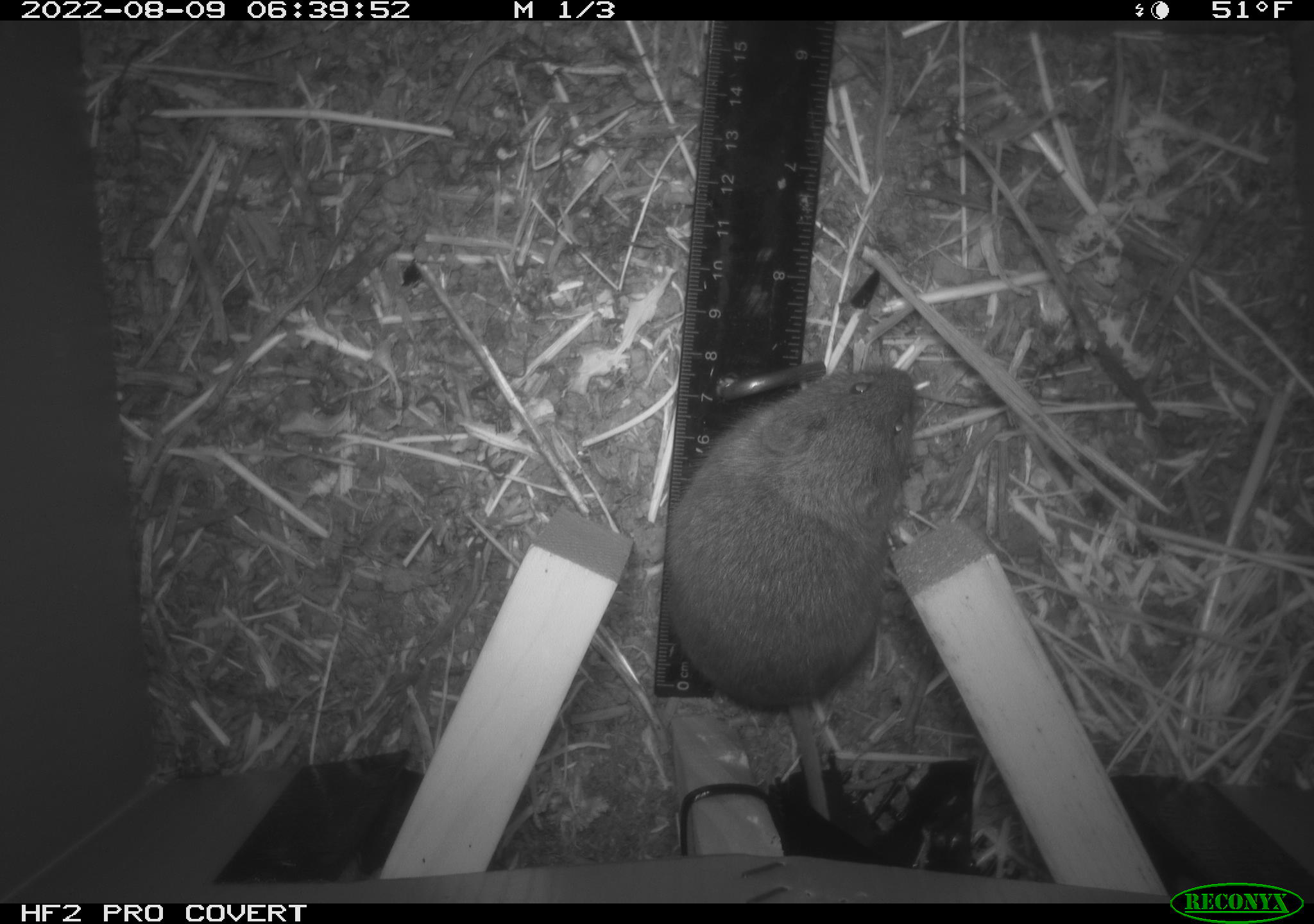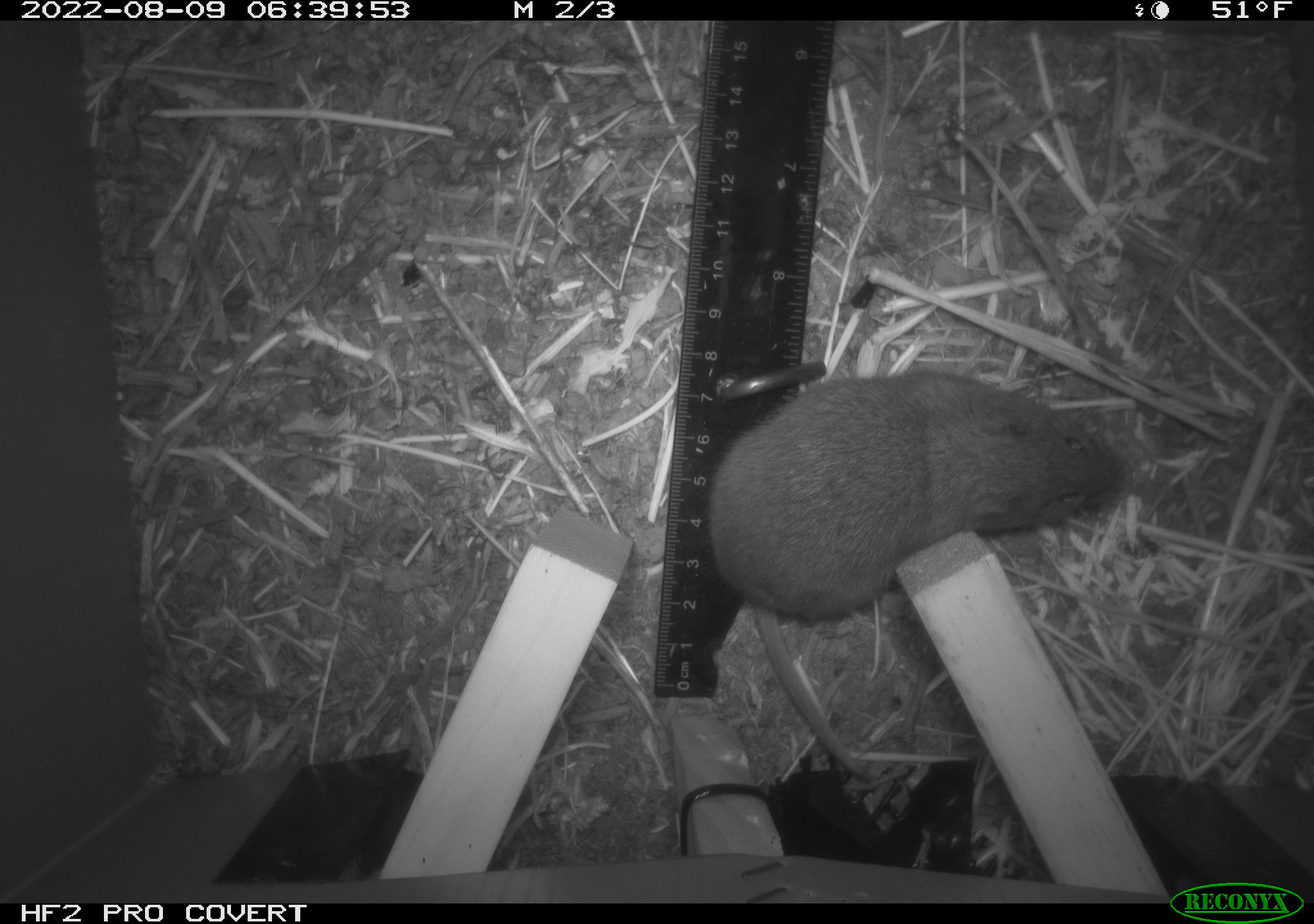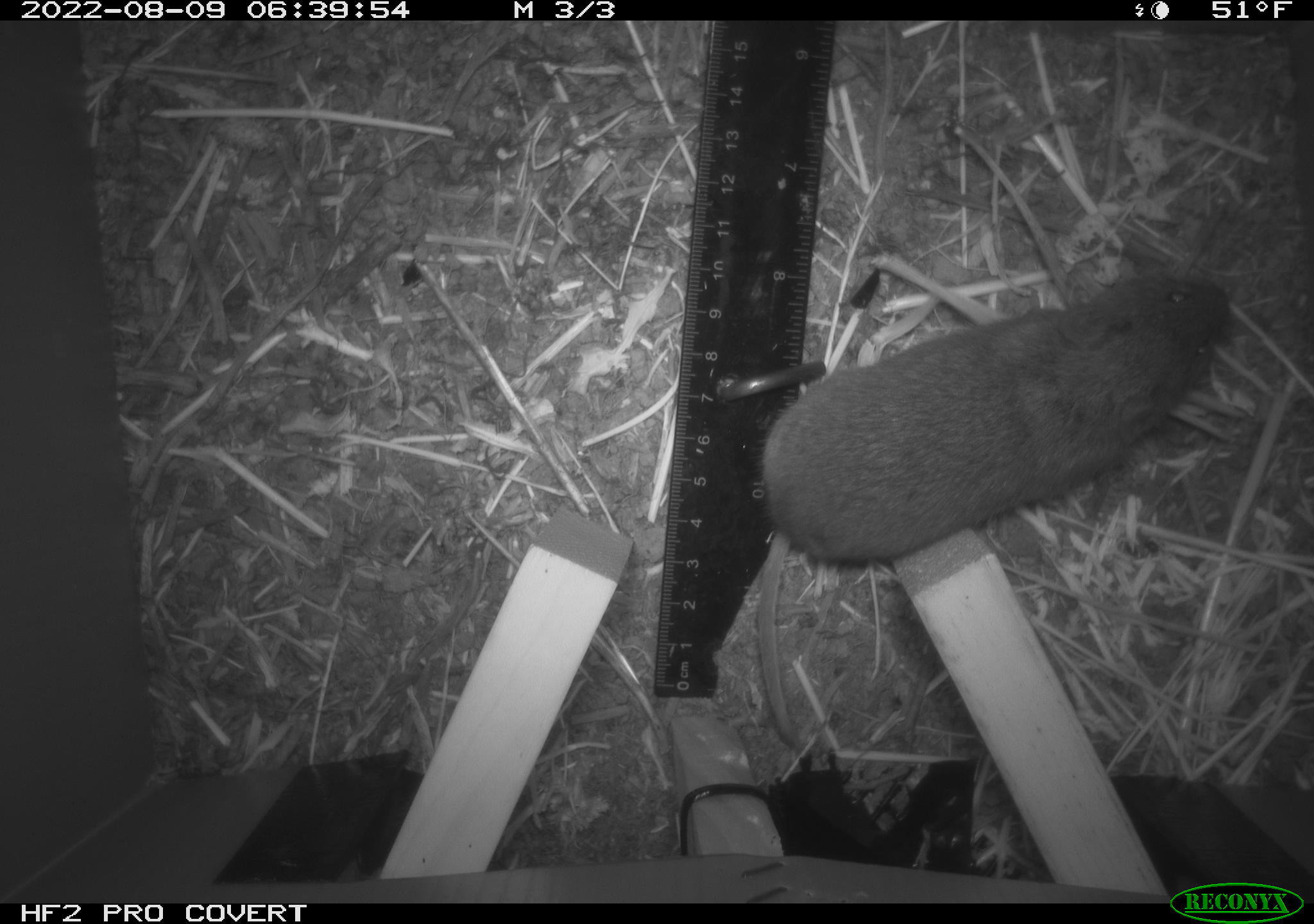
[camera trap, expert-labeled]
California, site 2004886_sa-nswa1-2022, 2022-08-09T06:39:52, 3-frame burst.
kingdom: Animalia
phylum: Chordata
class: Mammalia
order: Rodentia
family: Cricetidae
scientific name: Cricetidae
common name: hamsters, voles, lemmings, and allies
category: cricetidae family